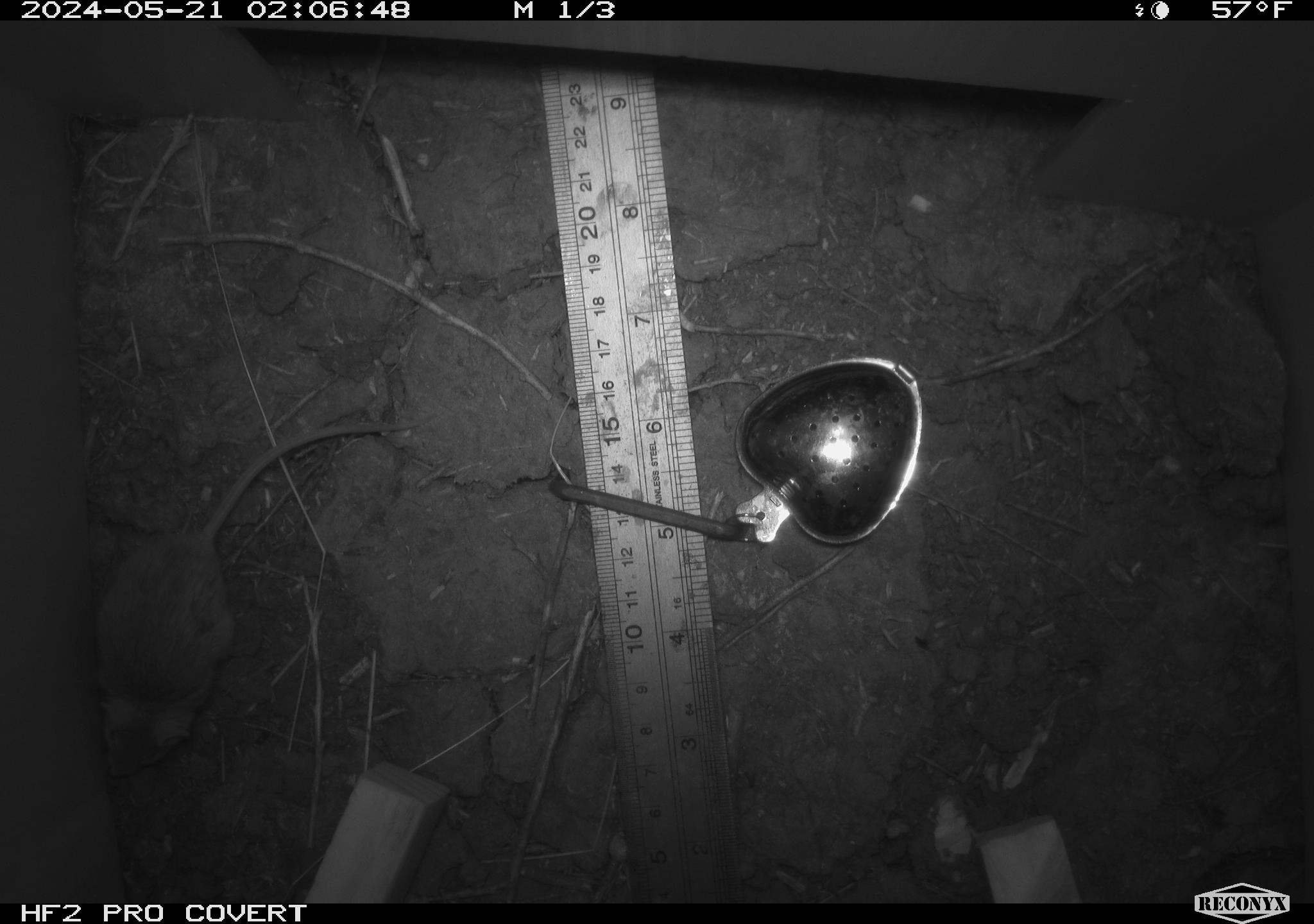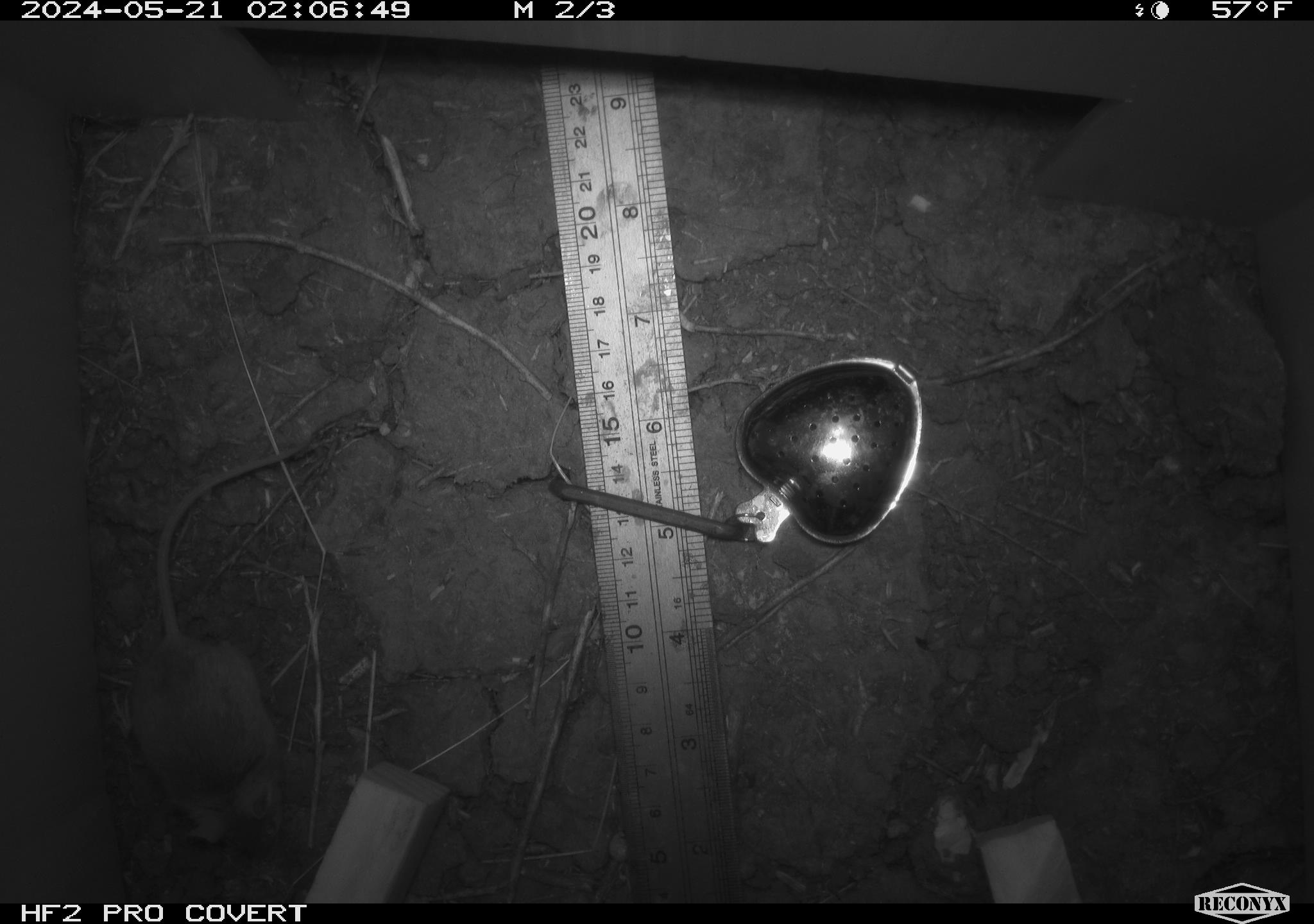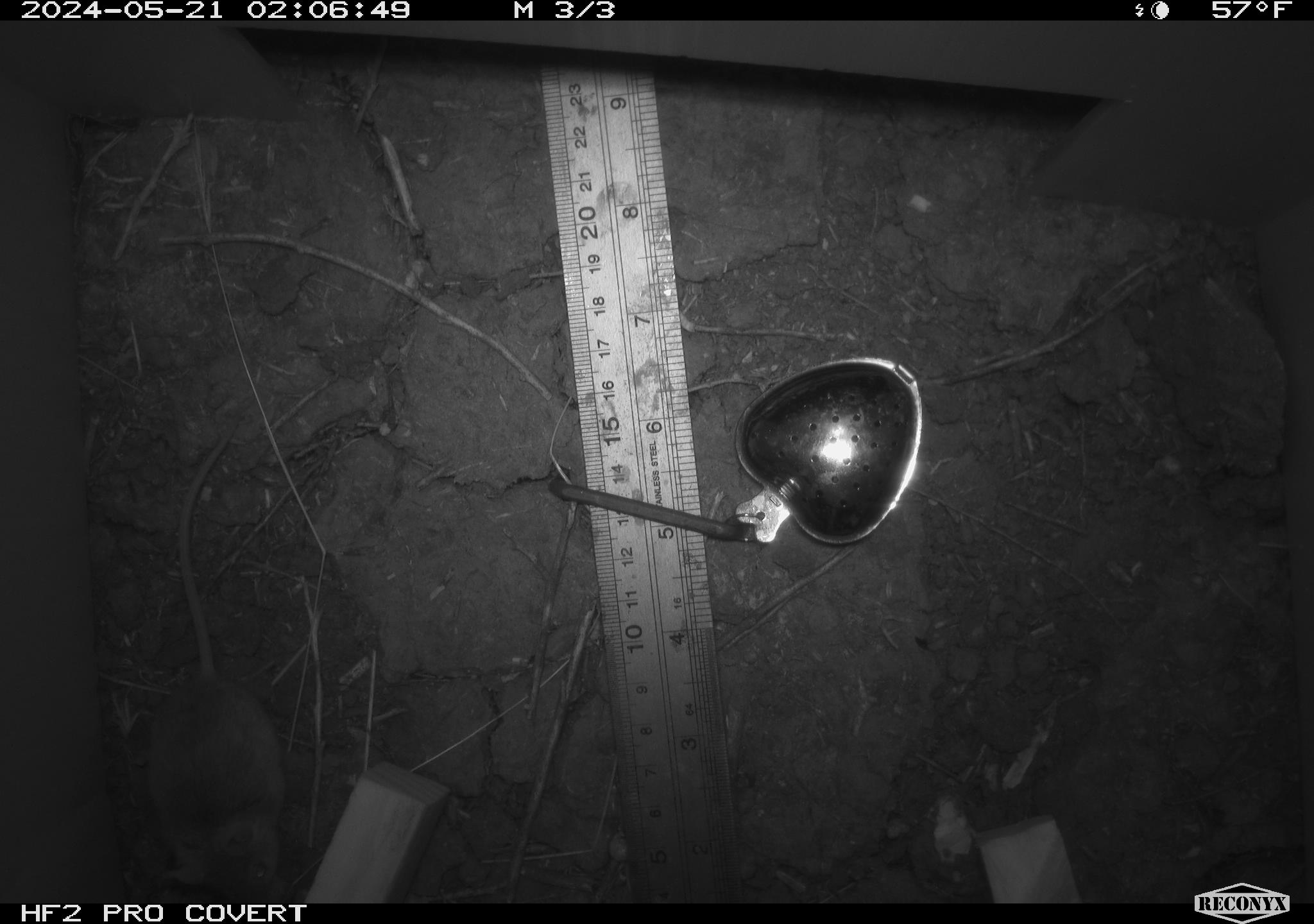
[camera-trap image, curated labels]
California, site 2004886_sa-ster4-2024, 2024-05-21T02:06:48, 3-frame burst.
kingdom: Animalia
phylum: Chordata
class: Mammalia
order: Rodentia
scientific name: Rodentia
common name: mouse species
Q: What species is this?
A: Mouse species (Rodentia).